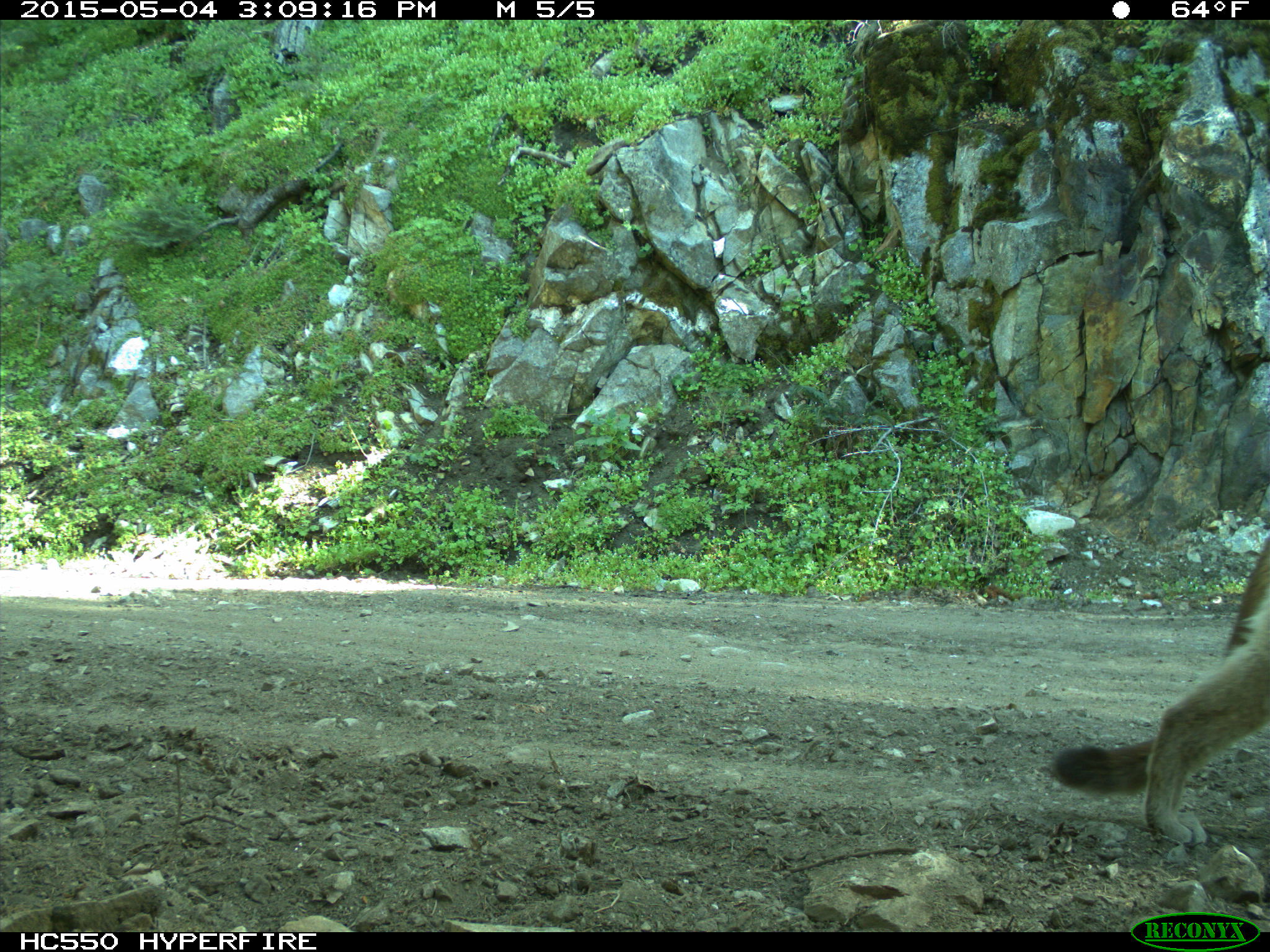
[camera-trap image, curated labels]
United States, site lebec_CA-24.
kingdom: Animalia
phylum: Chordata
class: Mammalia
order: Carnivora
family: Felidae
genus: Puma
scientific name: Puma concolor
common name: mountain lion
Puma concolor (mountain lion).